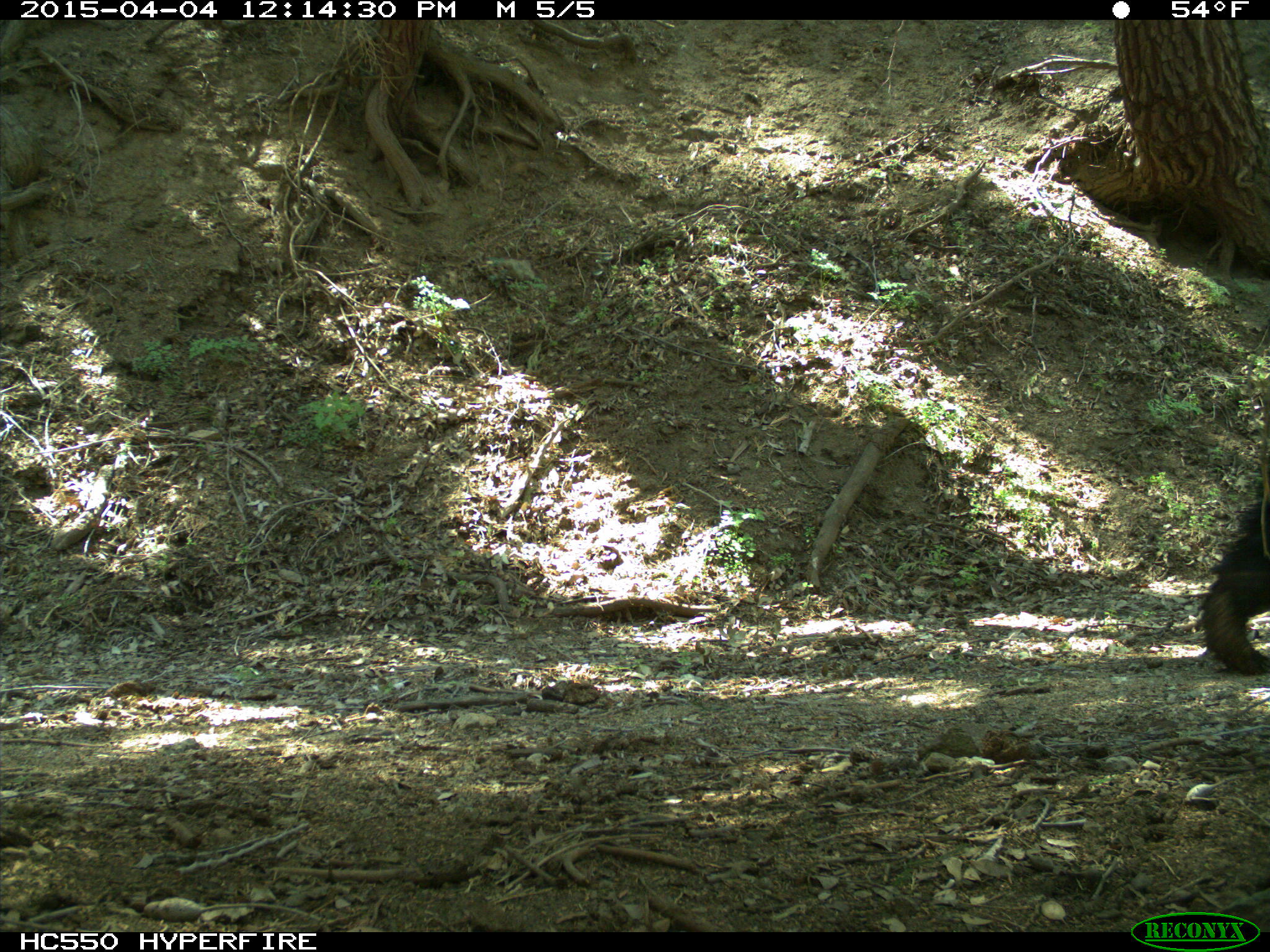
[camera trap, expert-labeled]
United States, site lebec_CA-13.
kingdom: Animalia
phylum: Chordata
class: Mammalia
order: Carnivora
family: Ursidae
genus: Ursus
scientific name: Ursus americanus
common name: american black bear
Ursus americanus (american black bear).